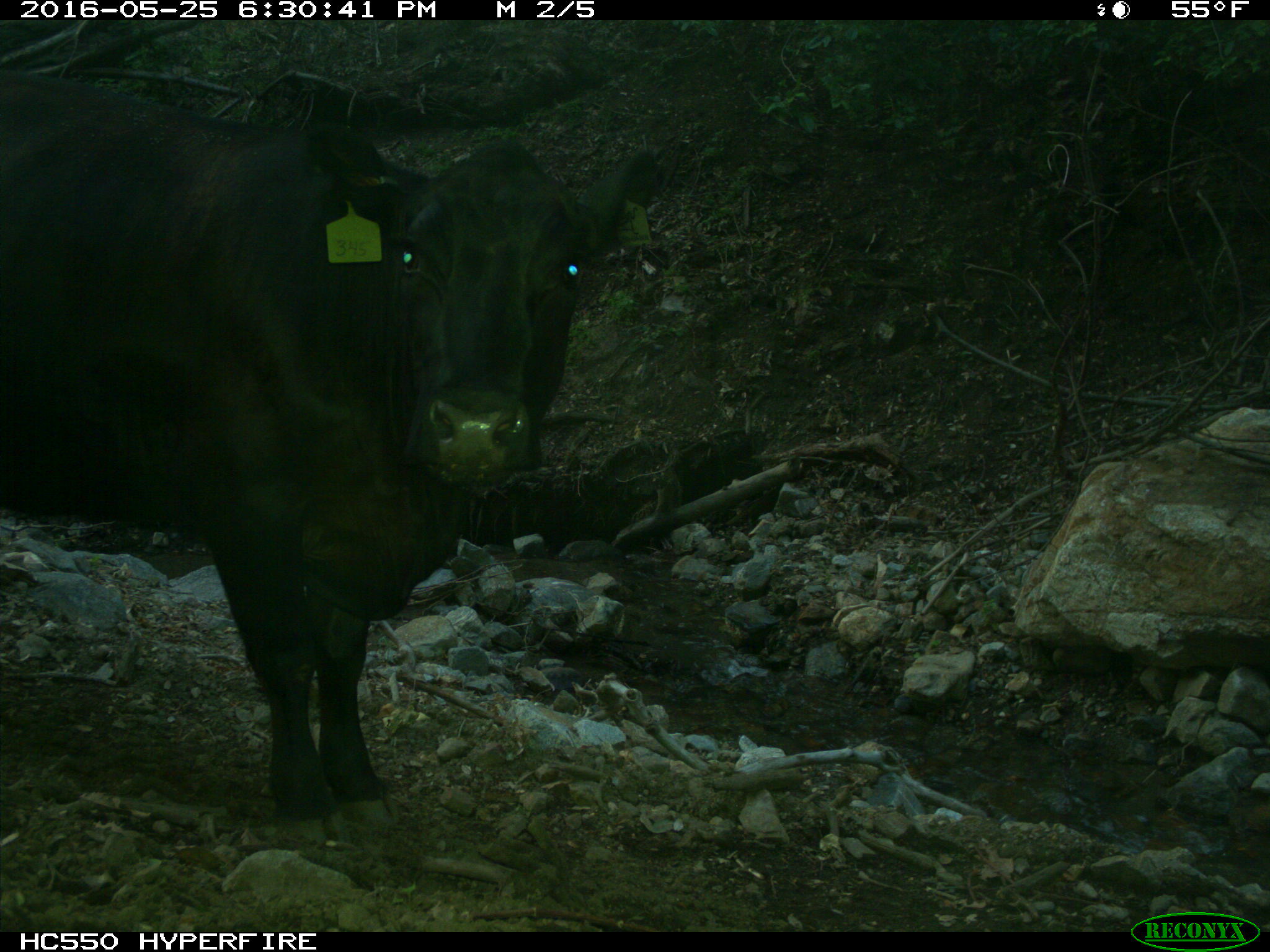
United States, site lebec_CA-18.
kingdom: Animalia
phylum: Chordata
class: Mammalia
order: Artiodactyla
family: Bovidae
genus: Bos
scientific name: Bos taurus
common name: domestic cow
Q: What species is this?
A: Bos taurus (domestic cow).